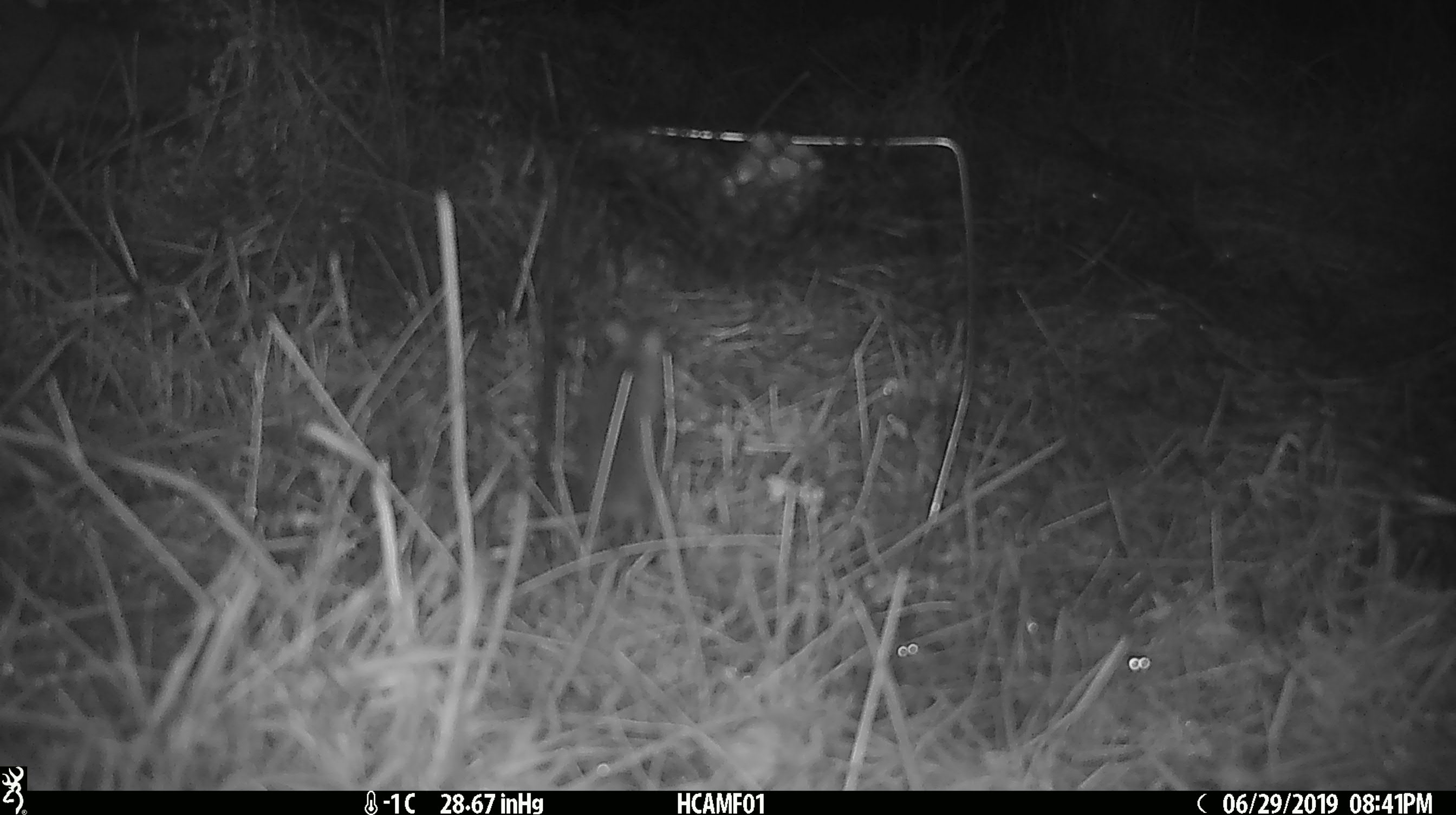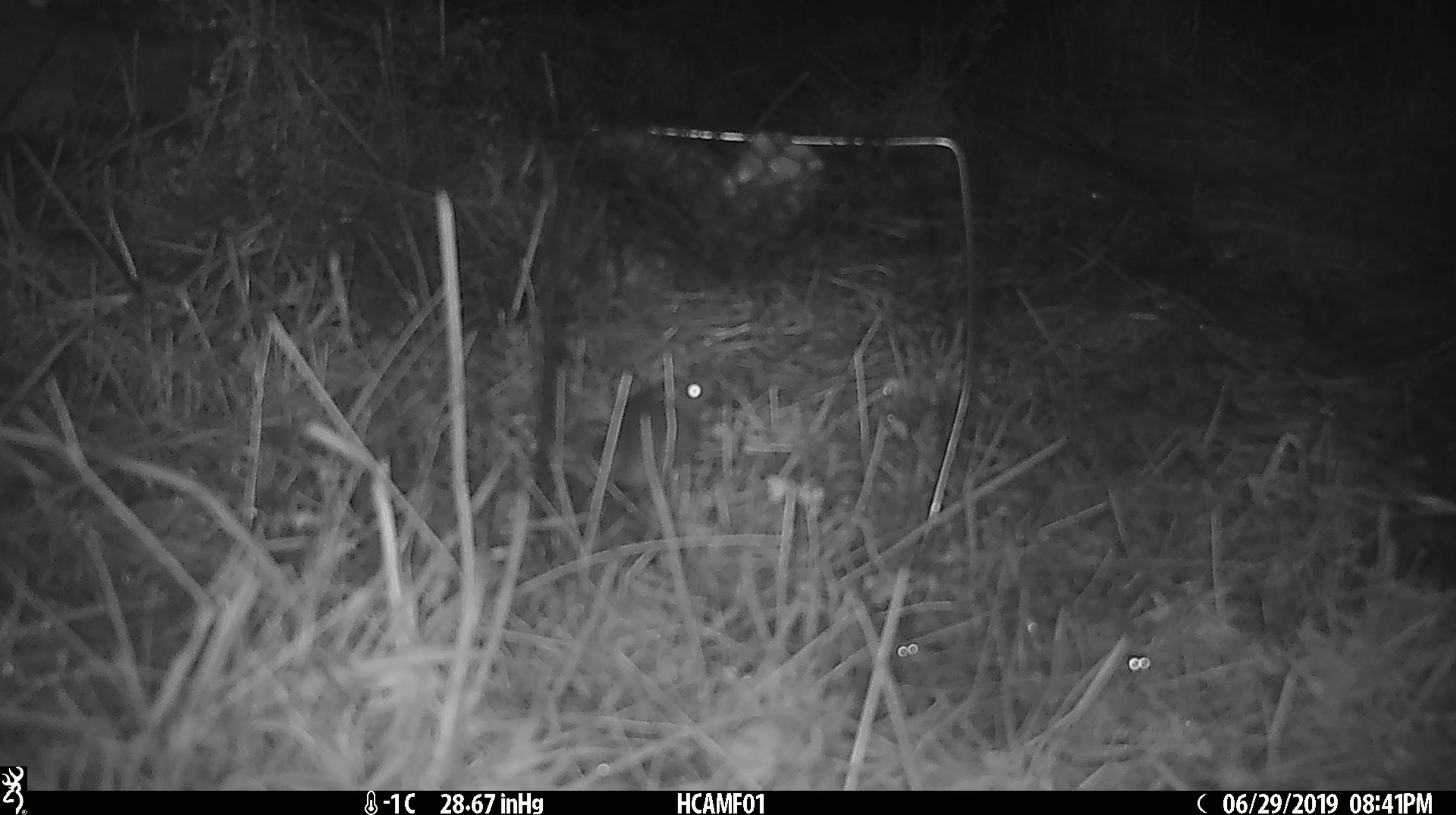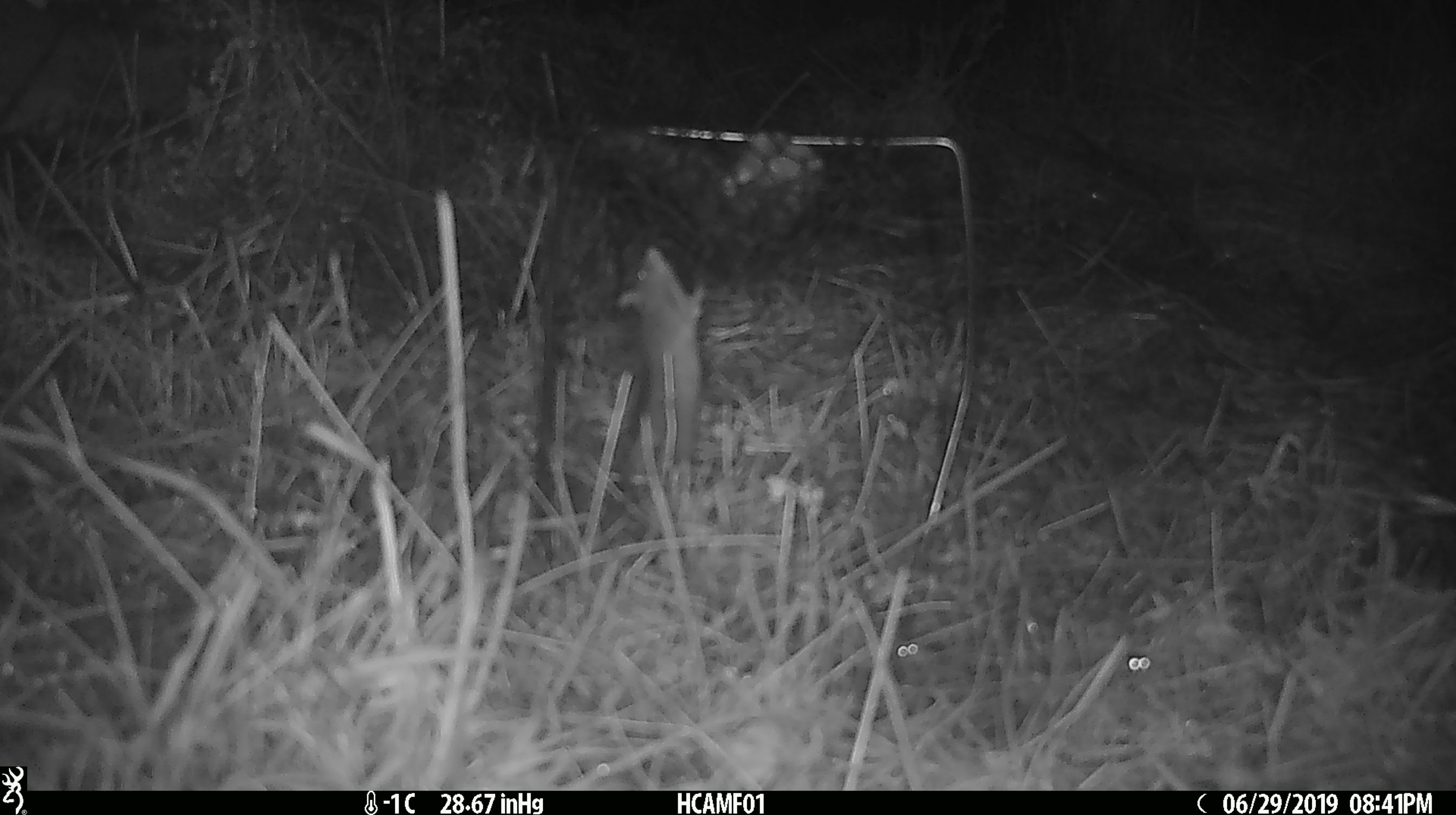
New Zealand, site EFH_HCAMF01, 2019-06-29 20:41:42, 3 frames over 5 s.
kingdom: Animalia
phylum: Chordata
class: Mammalia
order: Rodentia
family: Muridae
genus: Mus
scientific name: Mus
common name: mouse